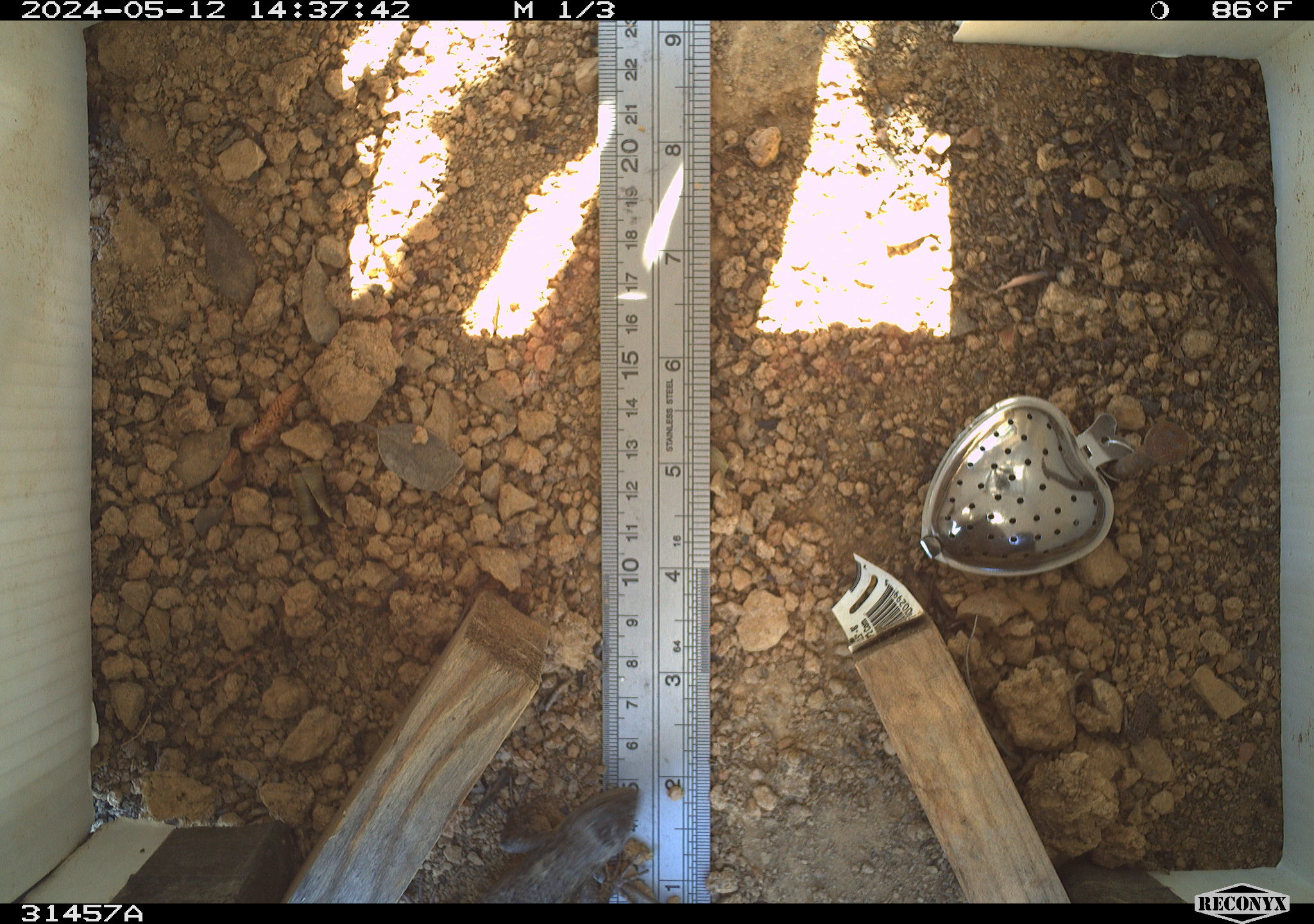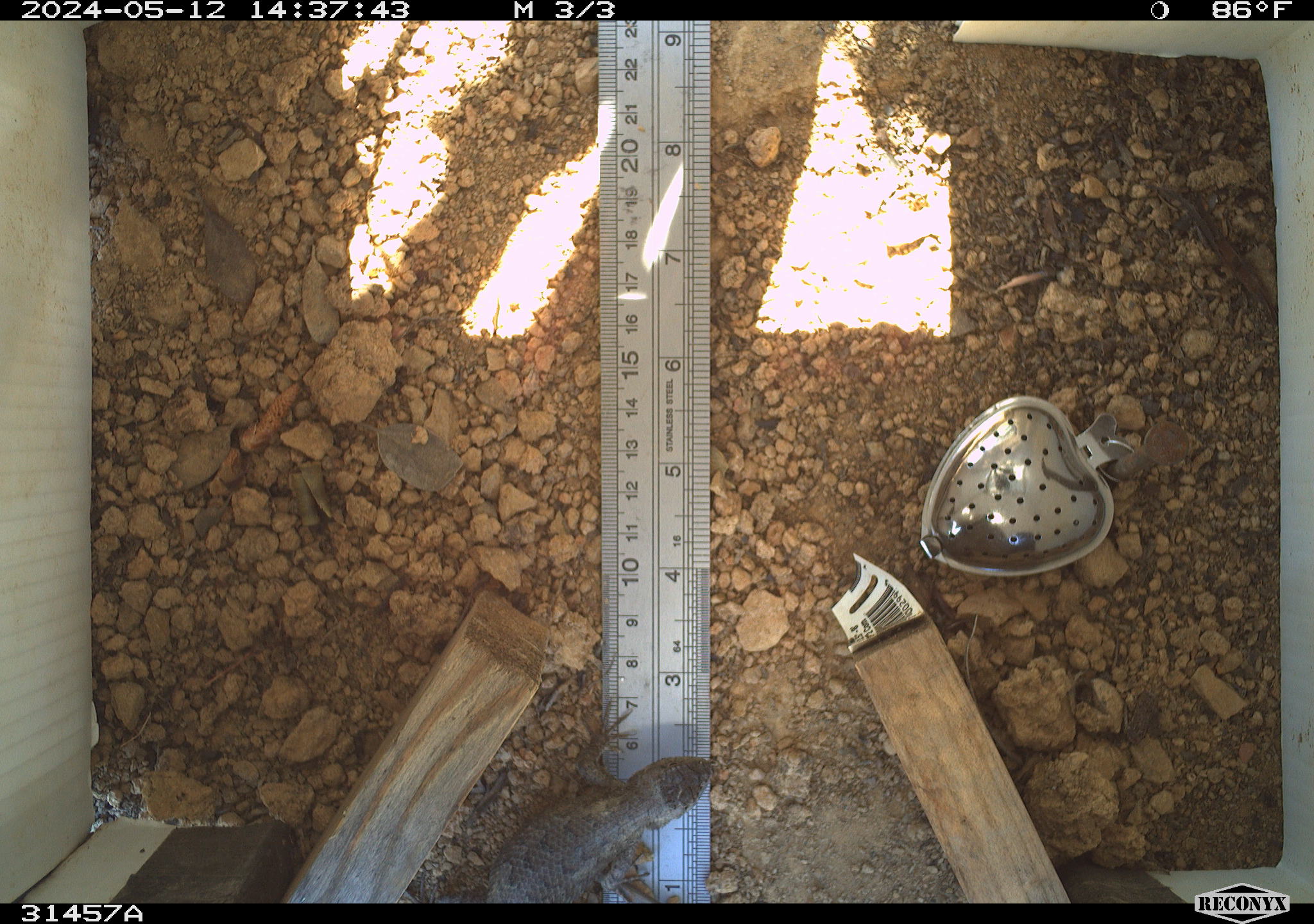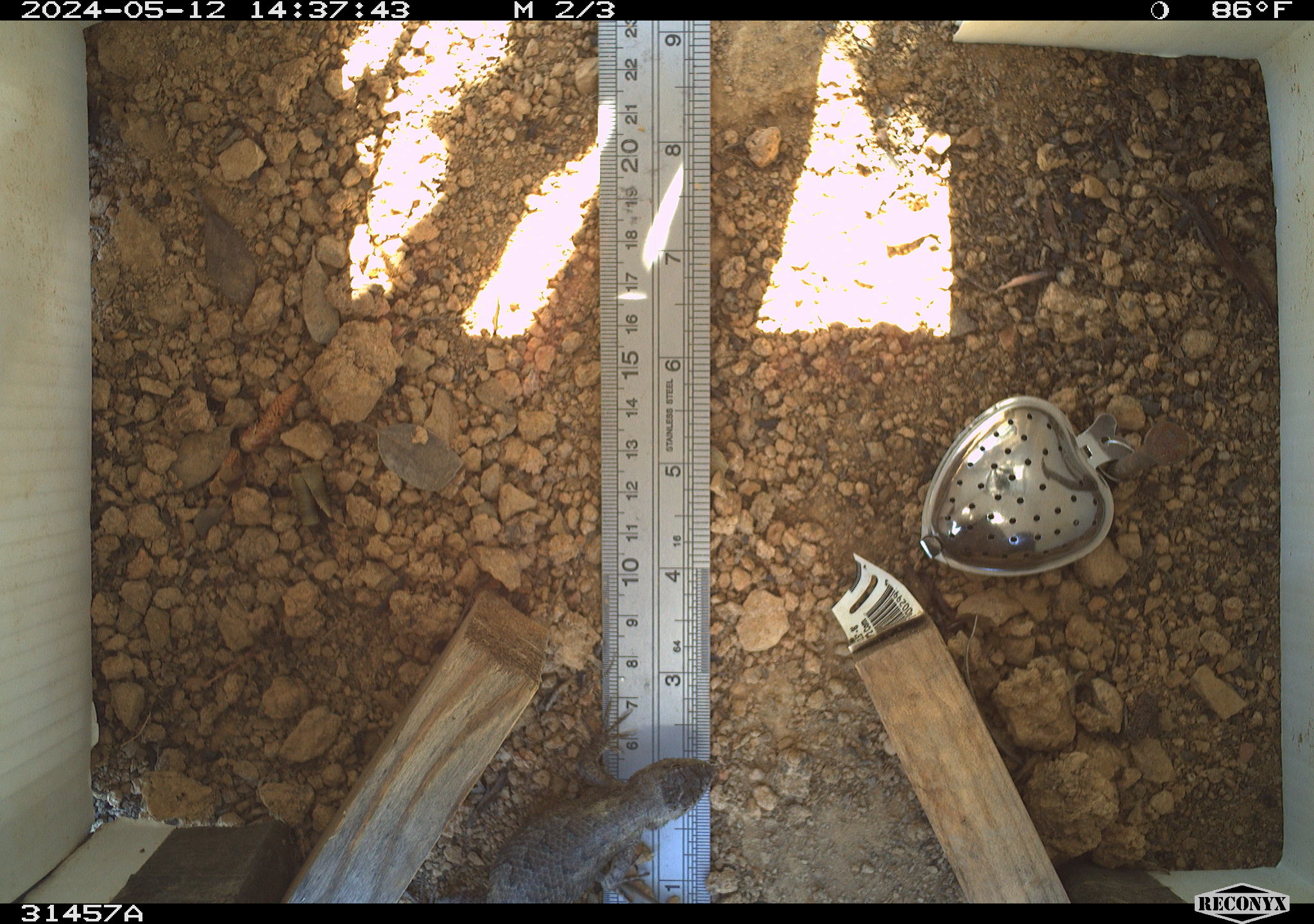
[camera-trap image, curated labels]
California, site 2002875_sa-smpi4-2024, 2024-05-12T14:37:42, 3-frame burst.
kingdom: Animalia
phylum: Chordata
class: Reptilia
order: Squamata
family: Phrynosomatidae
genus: Sceloporus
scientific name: Sceloporus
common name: spiny lizards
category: sceloporus species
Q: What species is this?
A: Sceloporus species (spiny lizards) (Sceloporus).